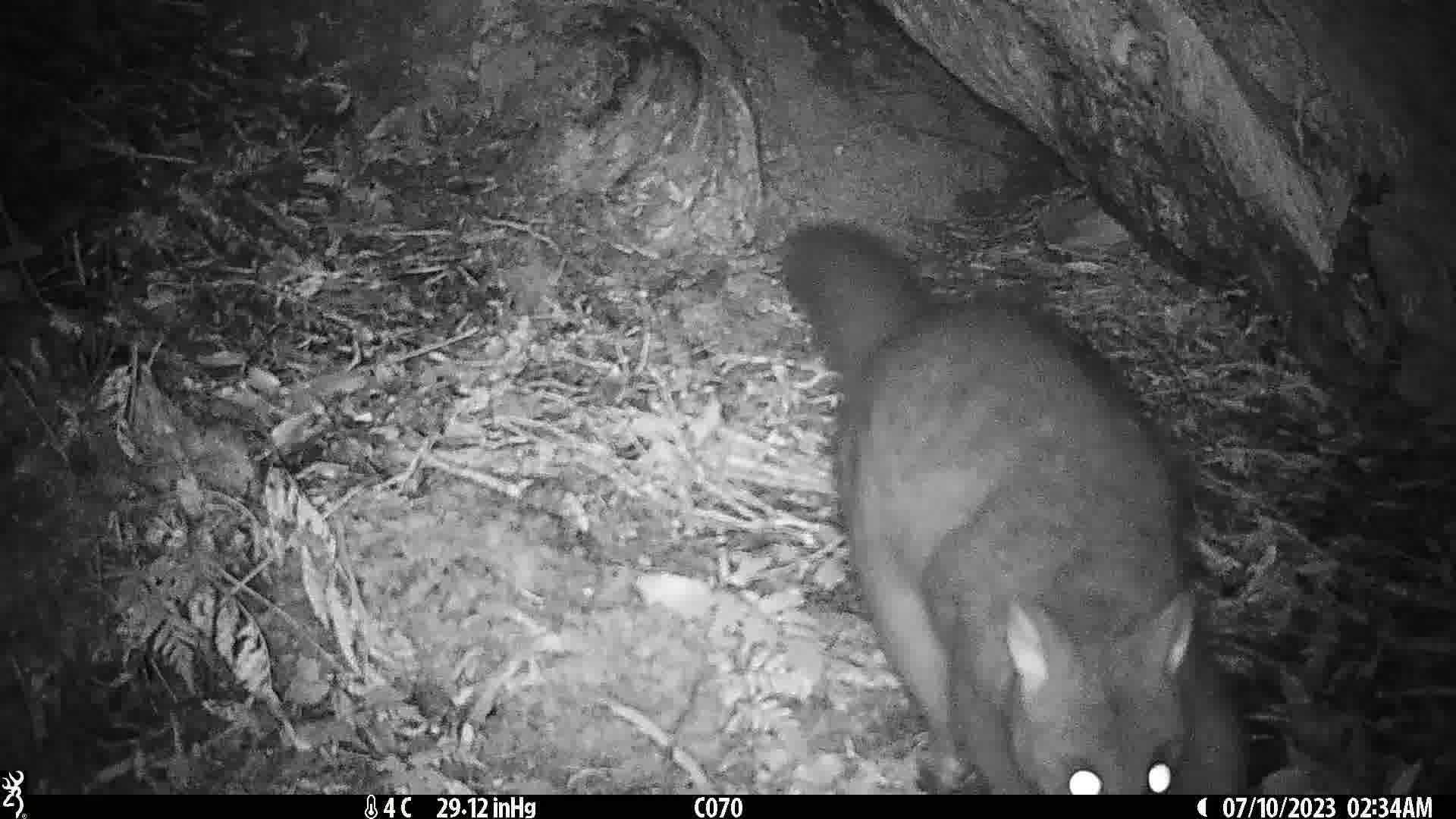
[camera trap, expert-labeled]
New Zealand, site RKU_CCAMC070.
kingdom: Animalia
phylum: Chordata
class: Mammalia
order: Diprotodontia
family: Phalangeridae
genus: Trichosurus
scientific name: Trichosurus vulpecula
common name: common brushtail possum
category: possum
Possum (common brushtail possum) (Trichosurus vulpecula).